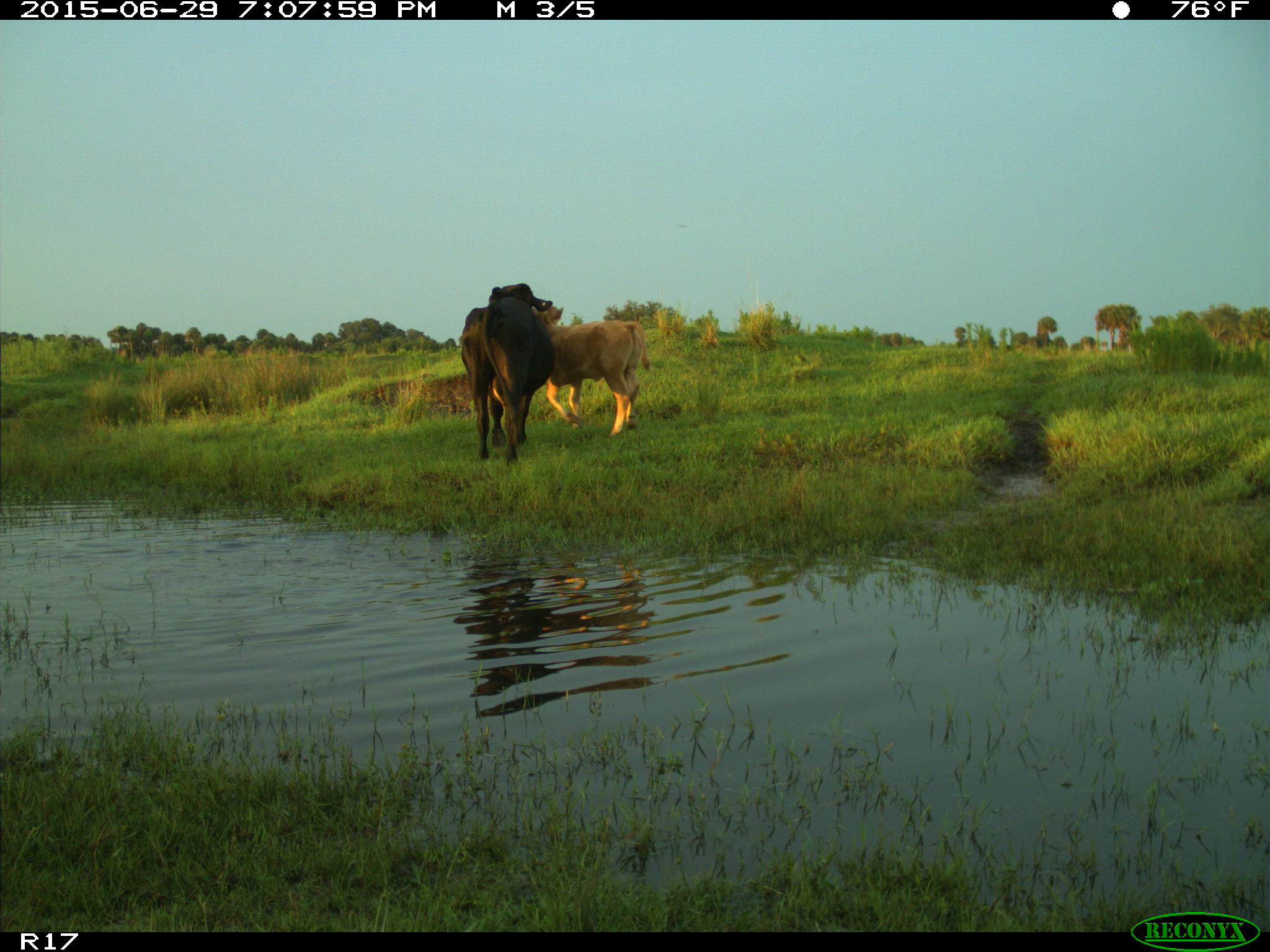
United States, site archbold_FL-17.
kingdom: Animalia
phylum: Chordata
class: Mammalia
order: Artiodactyla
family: Bovidae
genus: Bos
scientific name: Bos taurus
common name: domestic cow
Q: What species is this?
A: Bos taurus (domestic cow).